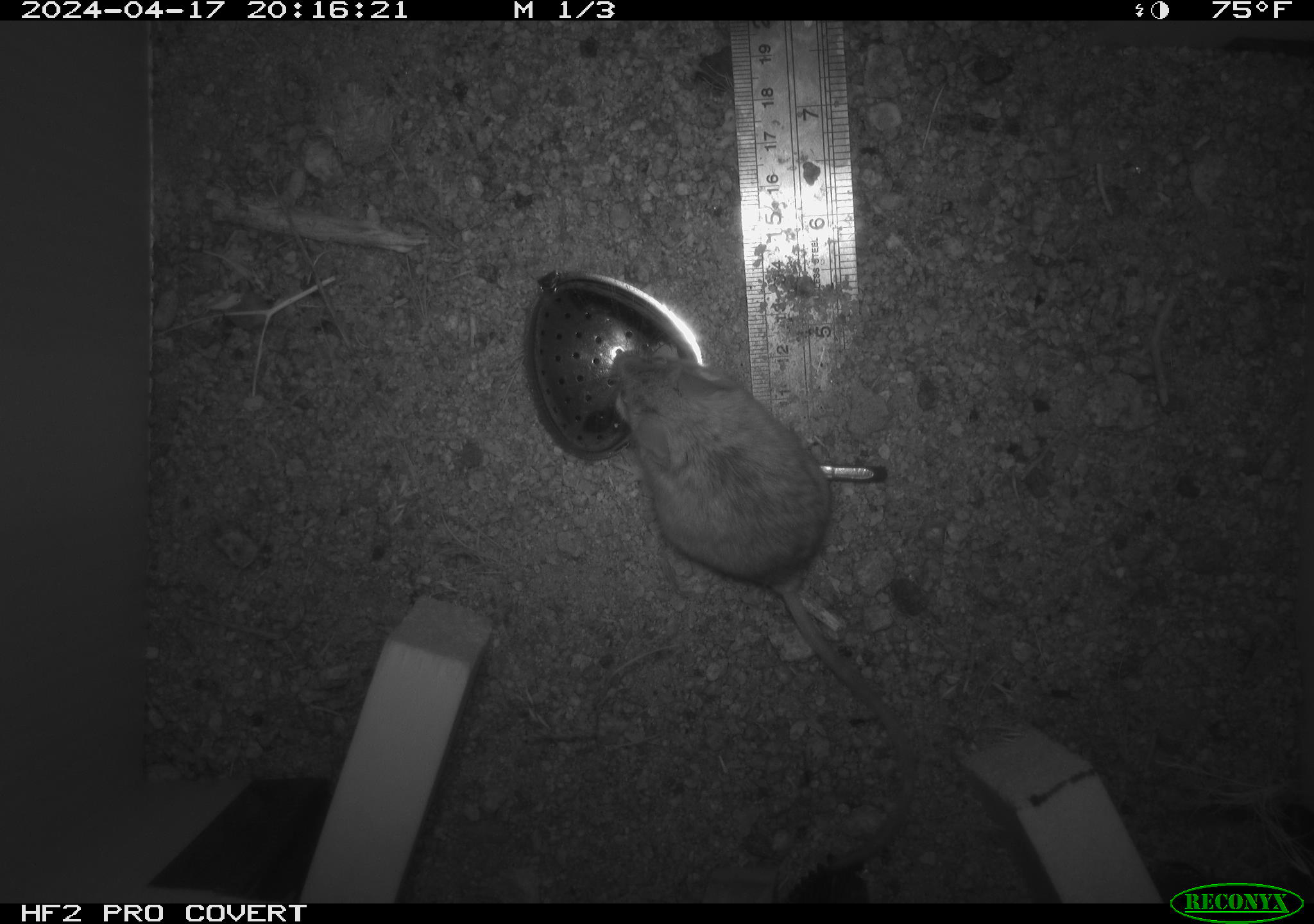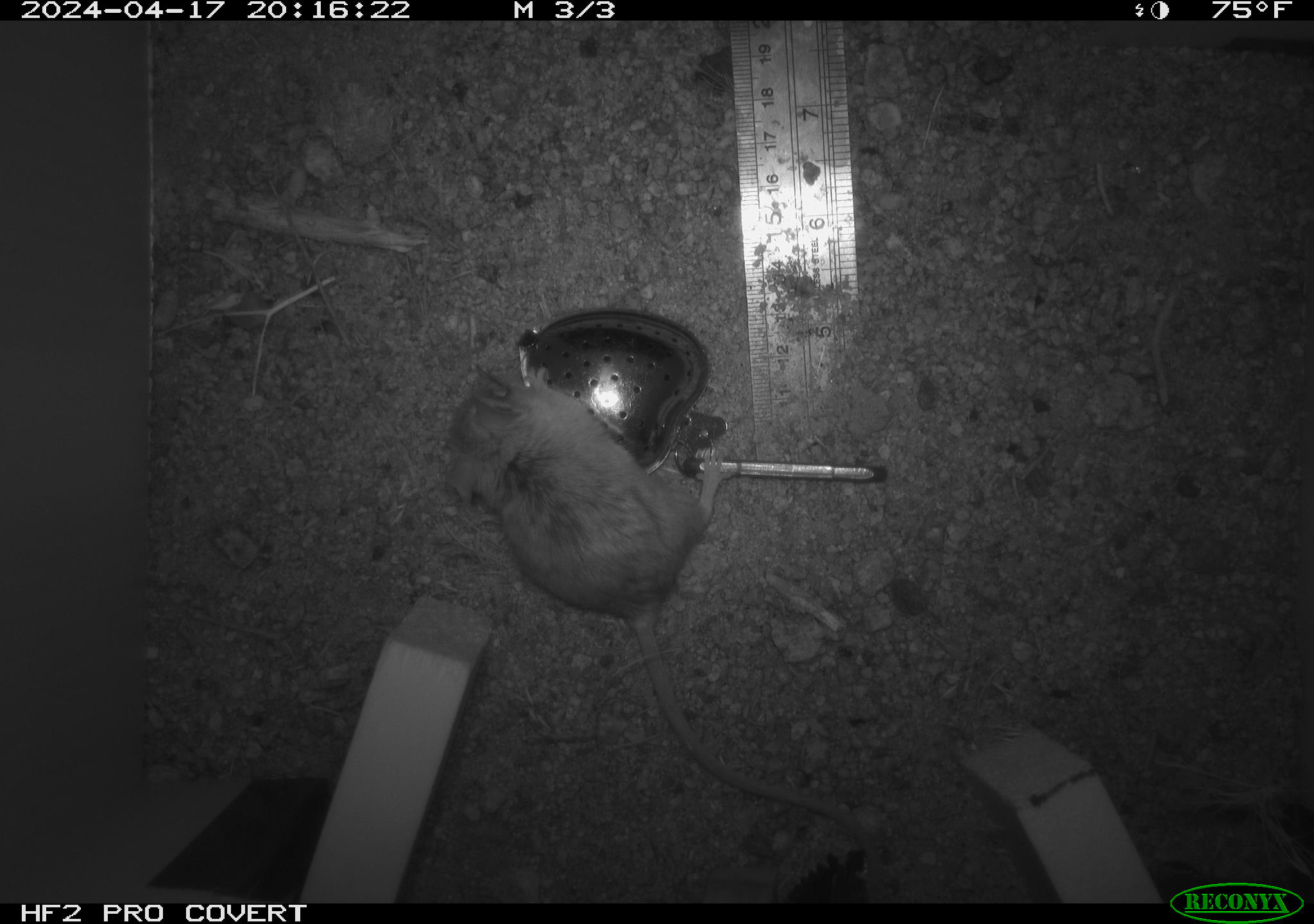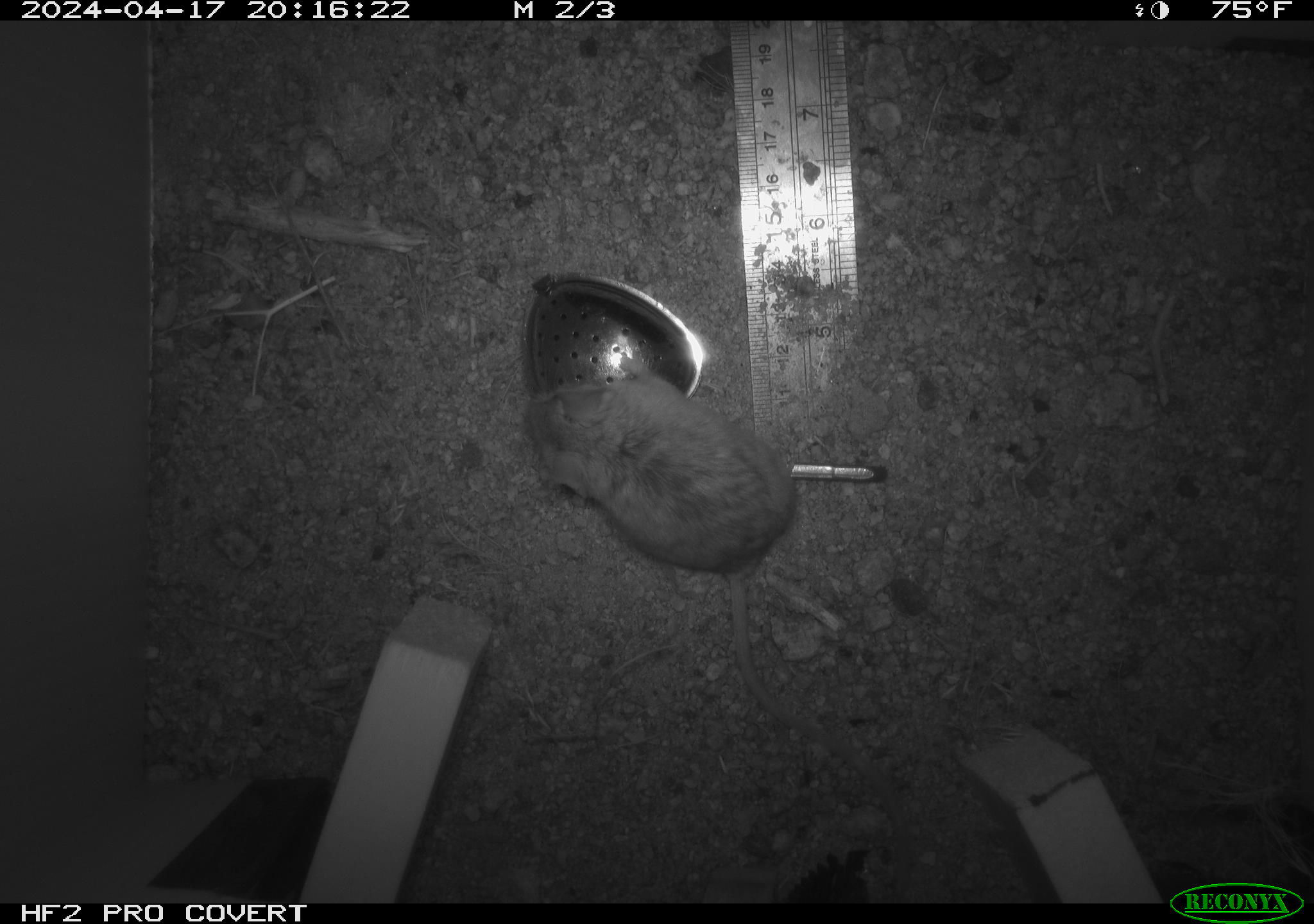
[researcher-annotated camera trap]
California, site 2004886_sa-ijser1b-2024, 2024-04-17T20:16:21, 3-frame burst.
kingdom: Animalia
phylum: Chordata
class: Mammalia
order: Rodentia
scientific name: Rodentia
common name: mouse species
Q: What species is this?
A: Mouse species (Rodentia).